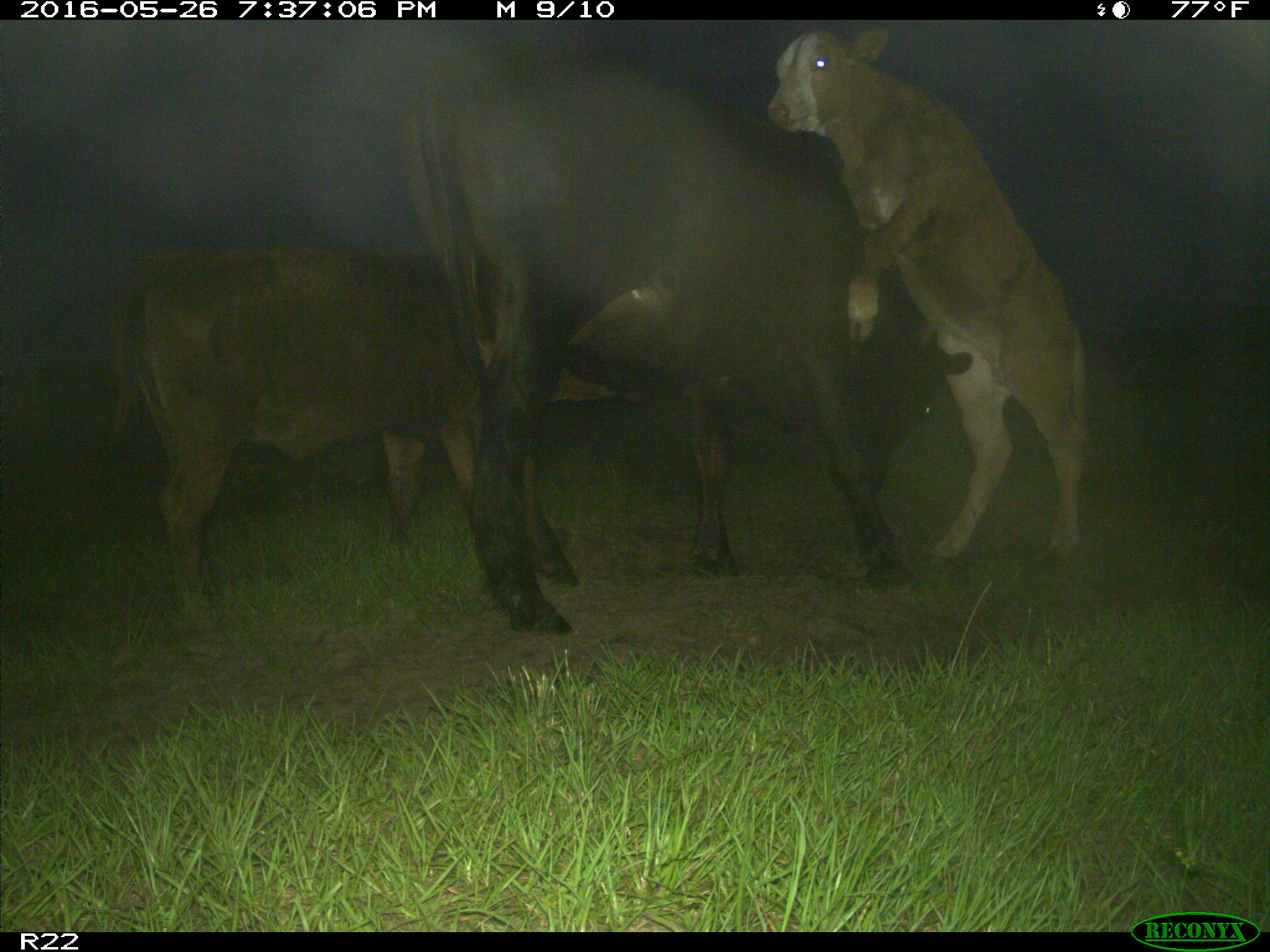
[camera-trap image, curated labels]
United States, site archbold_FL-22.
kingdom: Animalia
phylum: Chordata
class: Mammalia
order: Artiodactyla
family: Bovidae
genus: Bos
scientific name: Bos taurus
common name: domestic cow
Bos taurus (domestic cow).